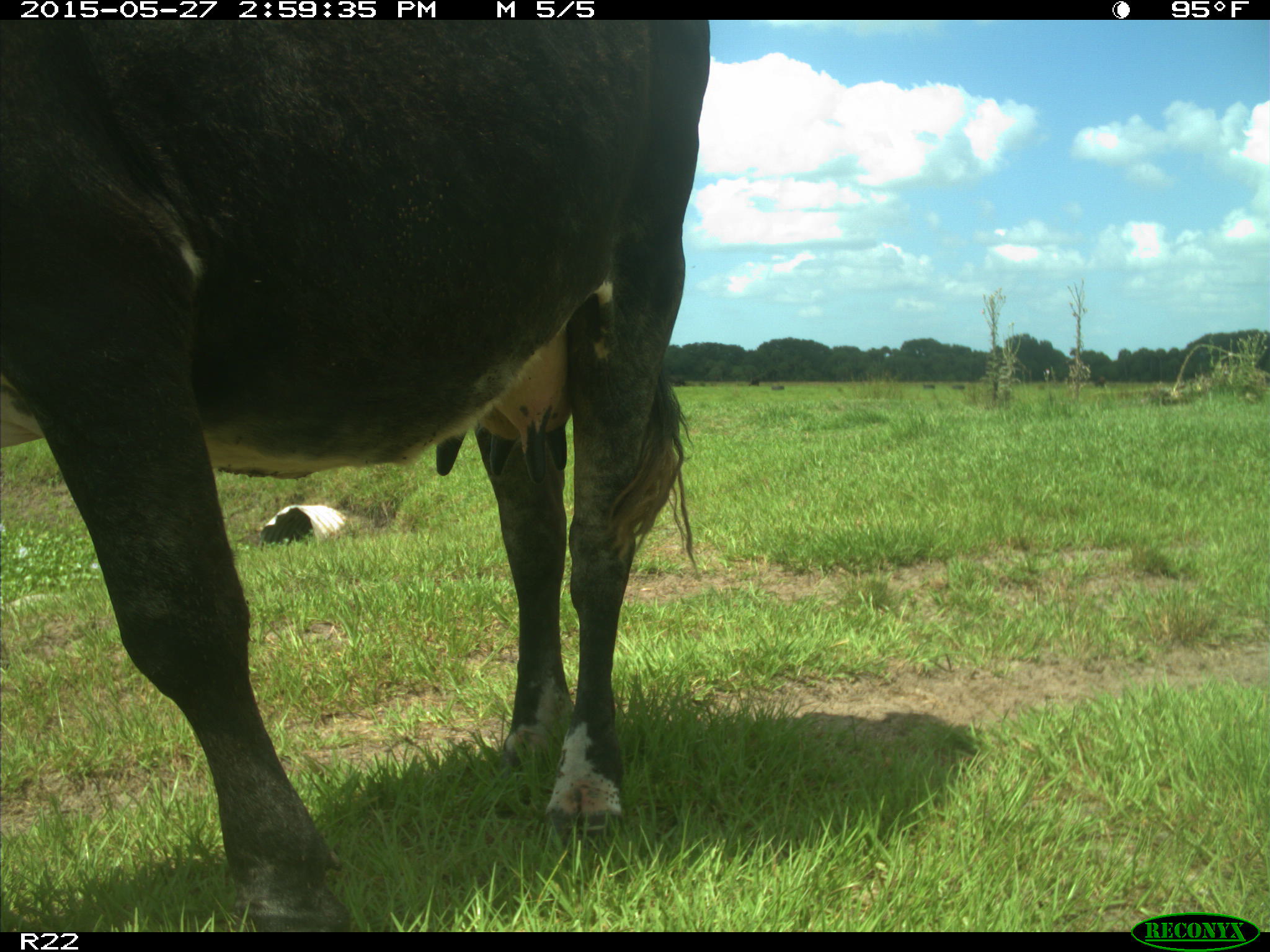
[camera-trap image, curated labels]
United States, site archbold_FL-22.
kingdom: Animalia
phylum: Chordata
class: Mammalia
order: Artiodactyla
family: Bovidae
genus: Bos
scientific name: Bos taurus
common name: domestic cow